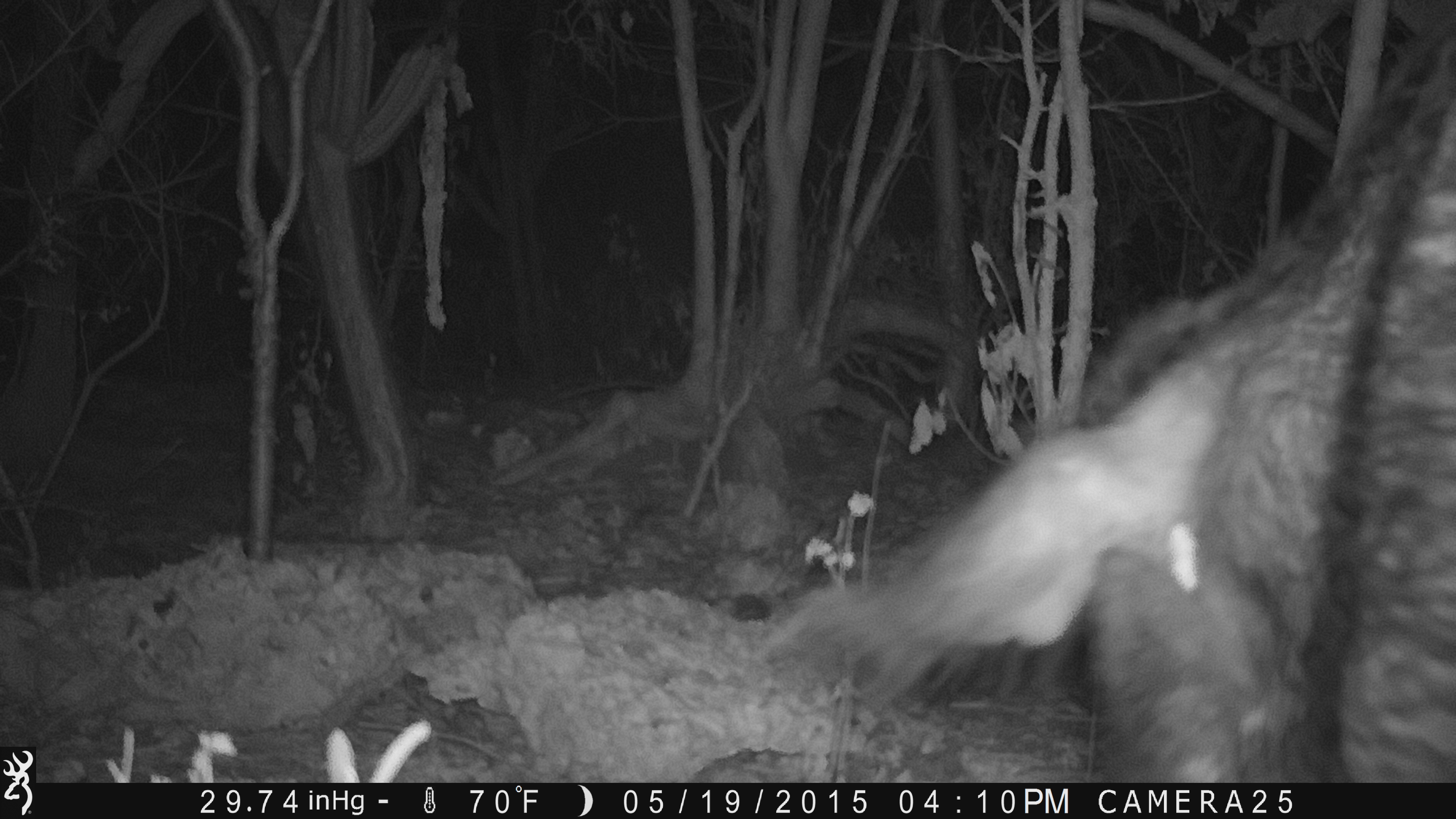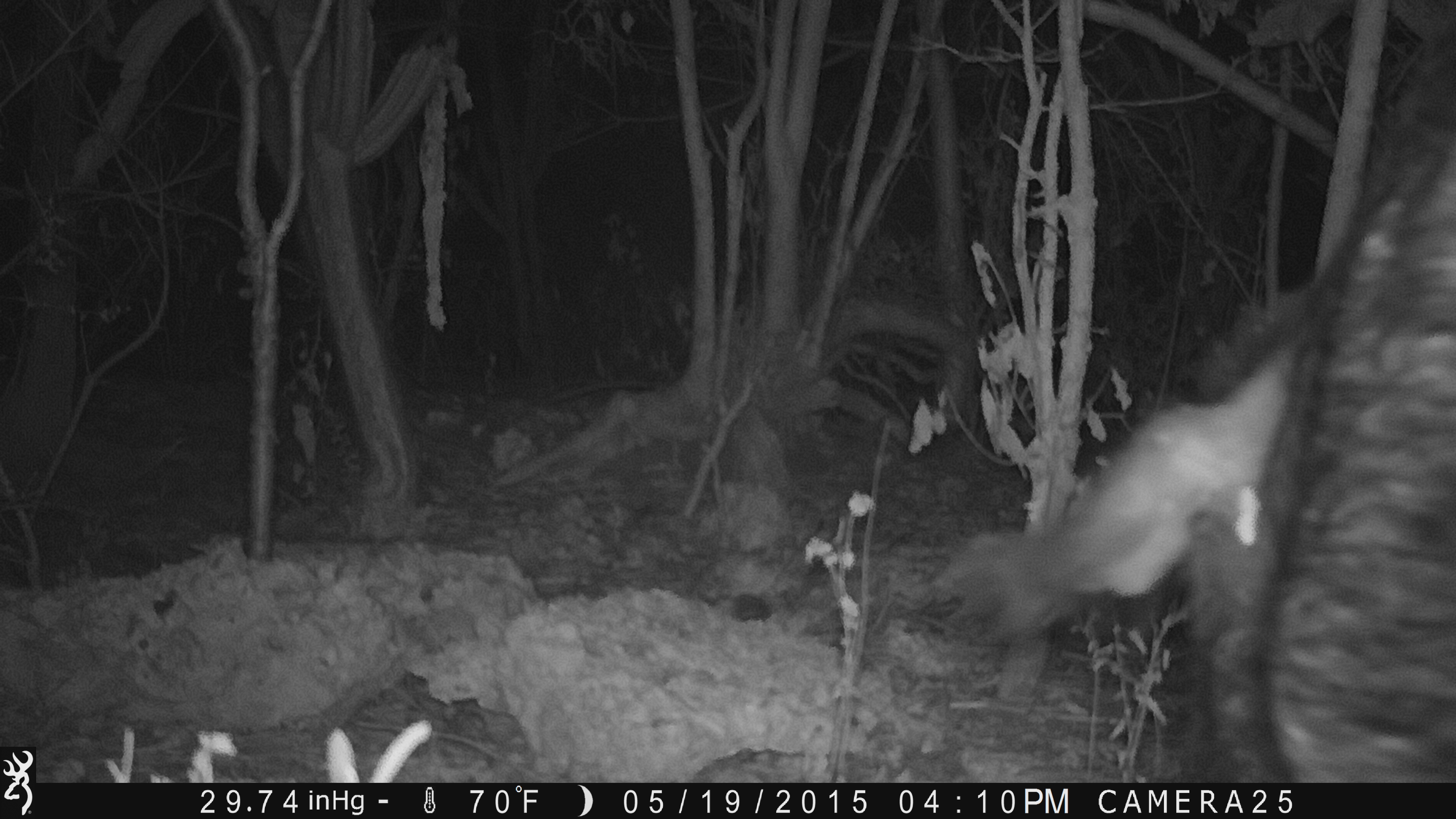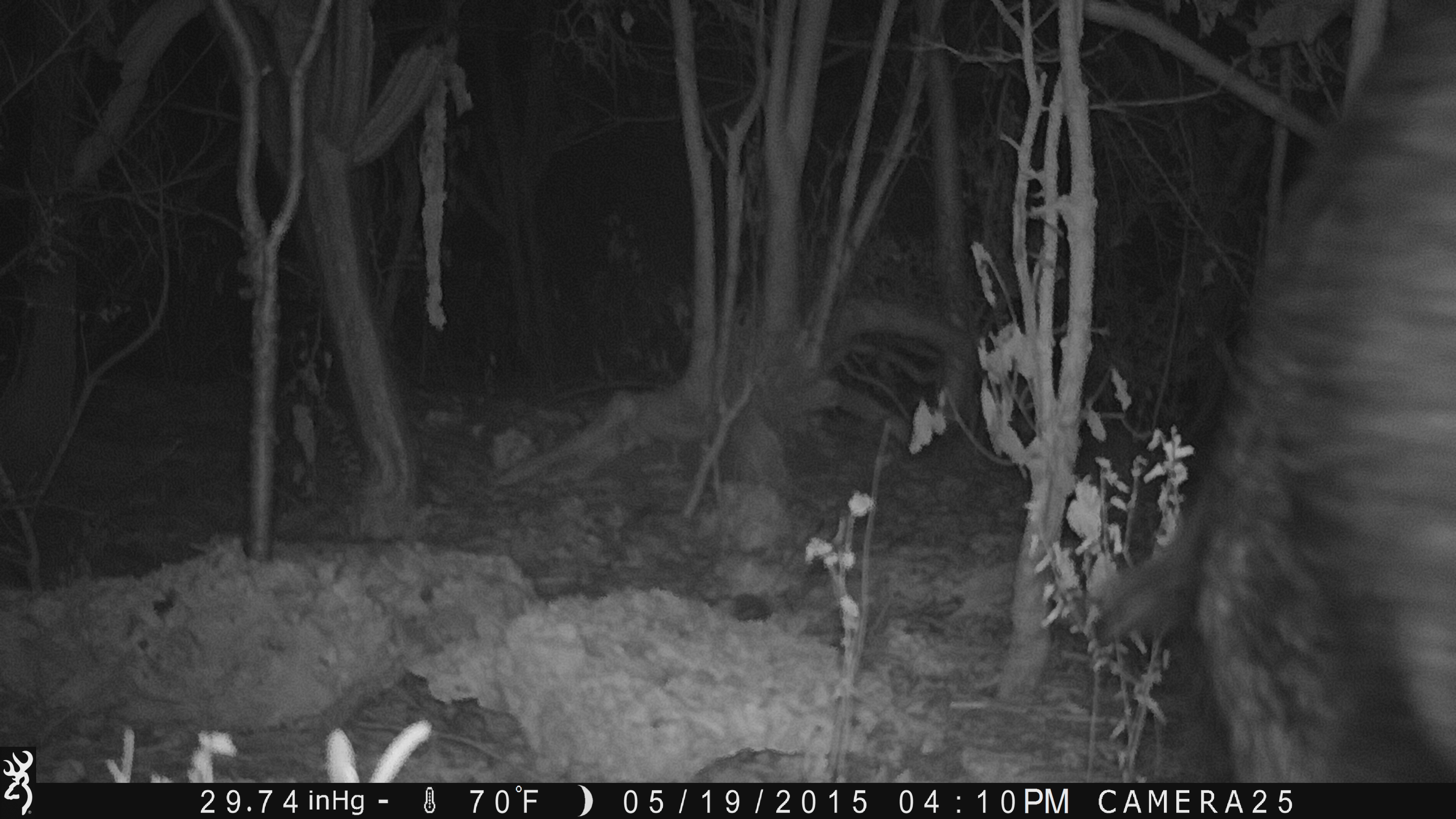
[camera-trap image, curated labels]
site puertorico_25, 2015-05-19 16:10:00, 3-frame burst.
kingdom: Animalia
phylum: Chordata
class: Mammalia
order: Artiodactyla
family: Suidae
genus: Sus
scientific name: Sus scrofa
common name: pig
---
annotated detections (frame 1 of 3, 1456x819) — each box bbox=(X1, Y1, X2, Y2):
pig: bbox=(758, 21, 1441, 777)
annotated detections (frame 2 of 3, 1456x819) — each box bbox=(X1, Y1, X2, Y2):
pig: bbox=(920, 22, 1451, 781)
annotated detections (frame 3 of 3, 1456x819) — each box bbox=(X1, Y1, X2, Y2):
pig: bbox=(1088, 2, 1450, 774)